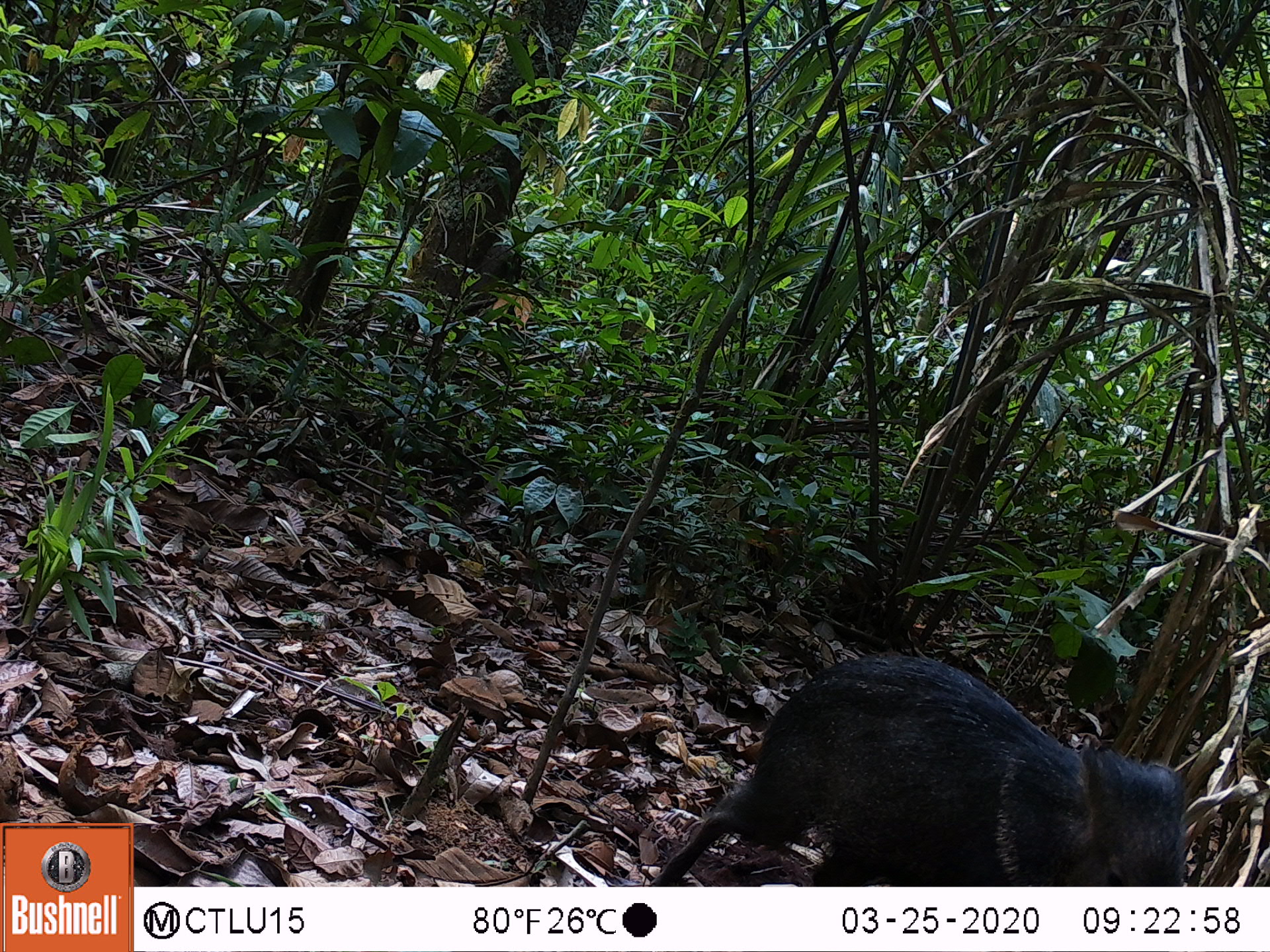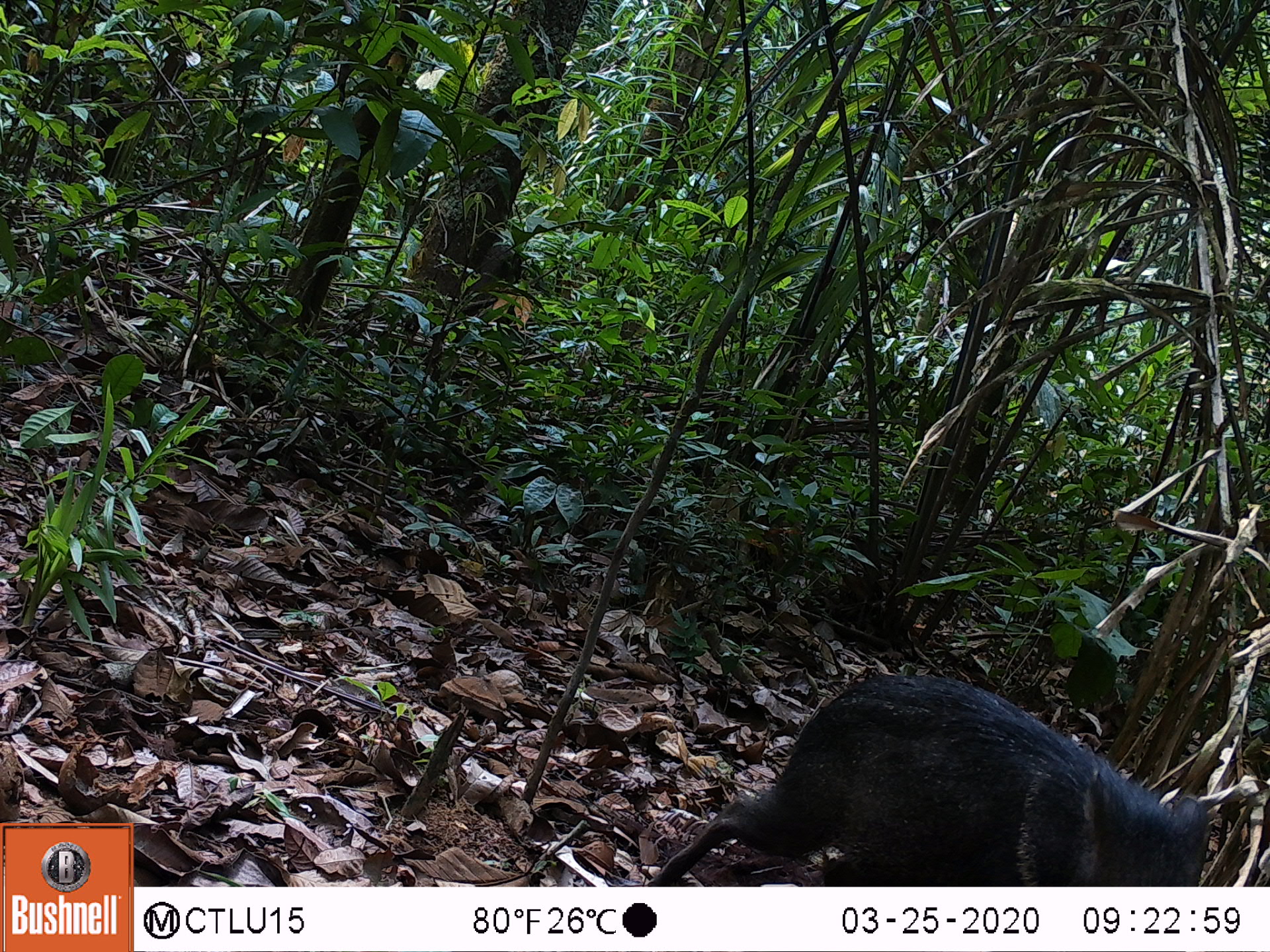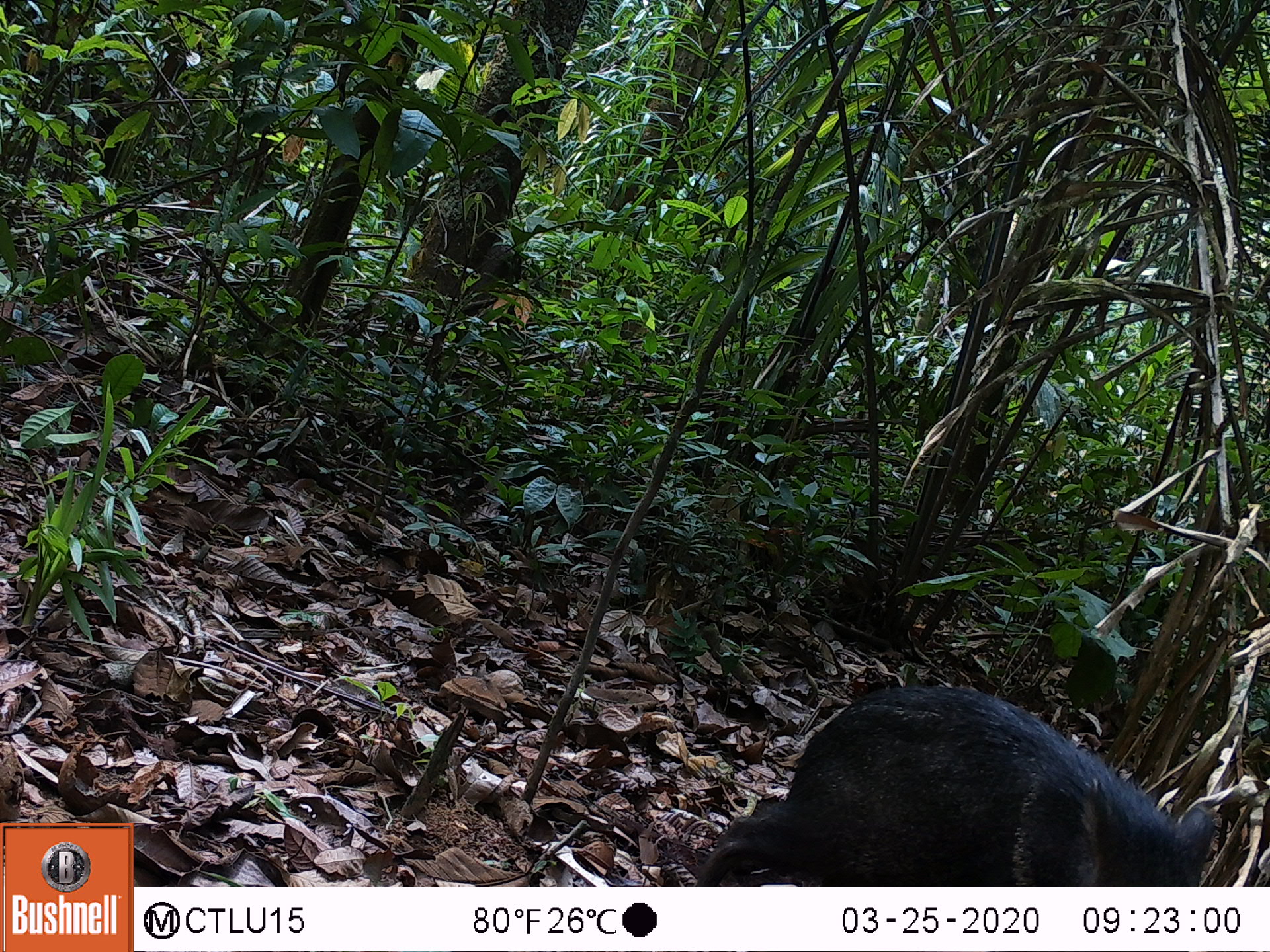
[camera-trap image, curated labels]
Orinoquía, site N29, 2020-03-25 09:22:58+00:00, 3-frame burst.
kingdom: Animalia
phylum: Chordata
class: Mammalia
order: Artiodactyla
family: Tayassuidae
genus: Pecari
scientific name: Pecari tajacu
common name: collared peccary